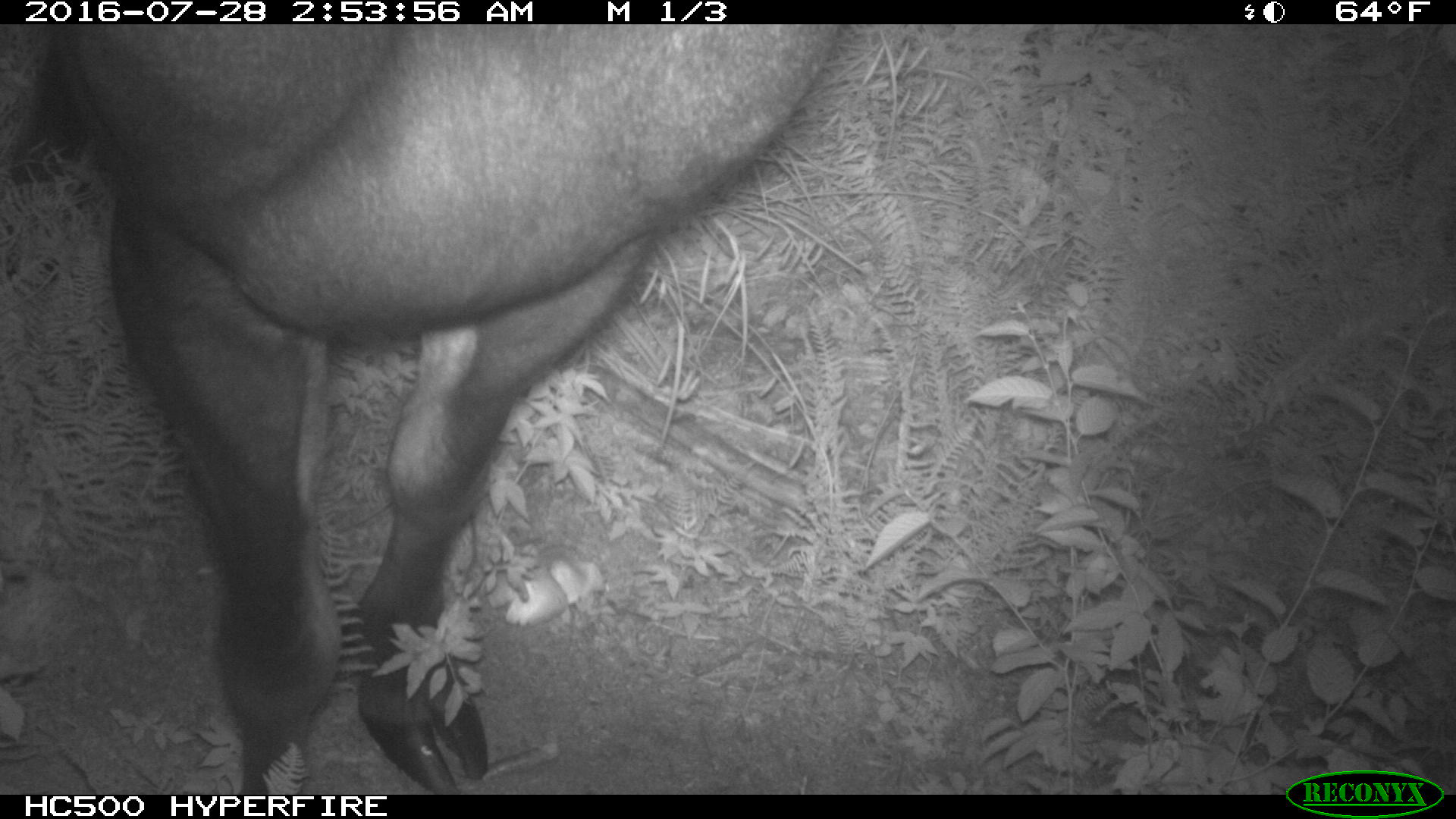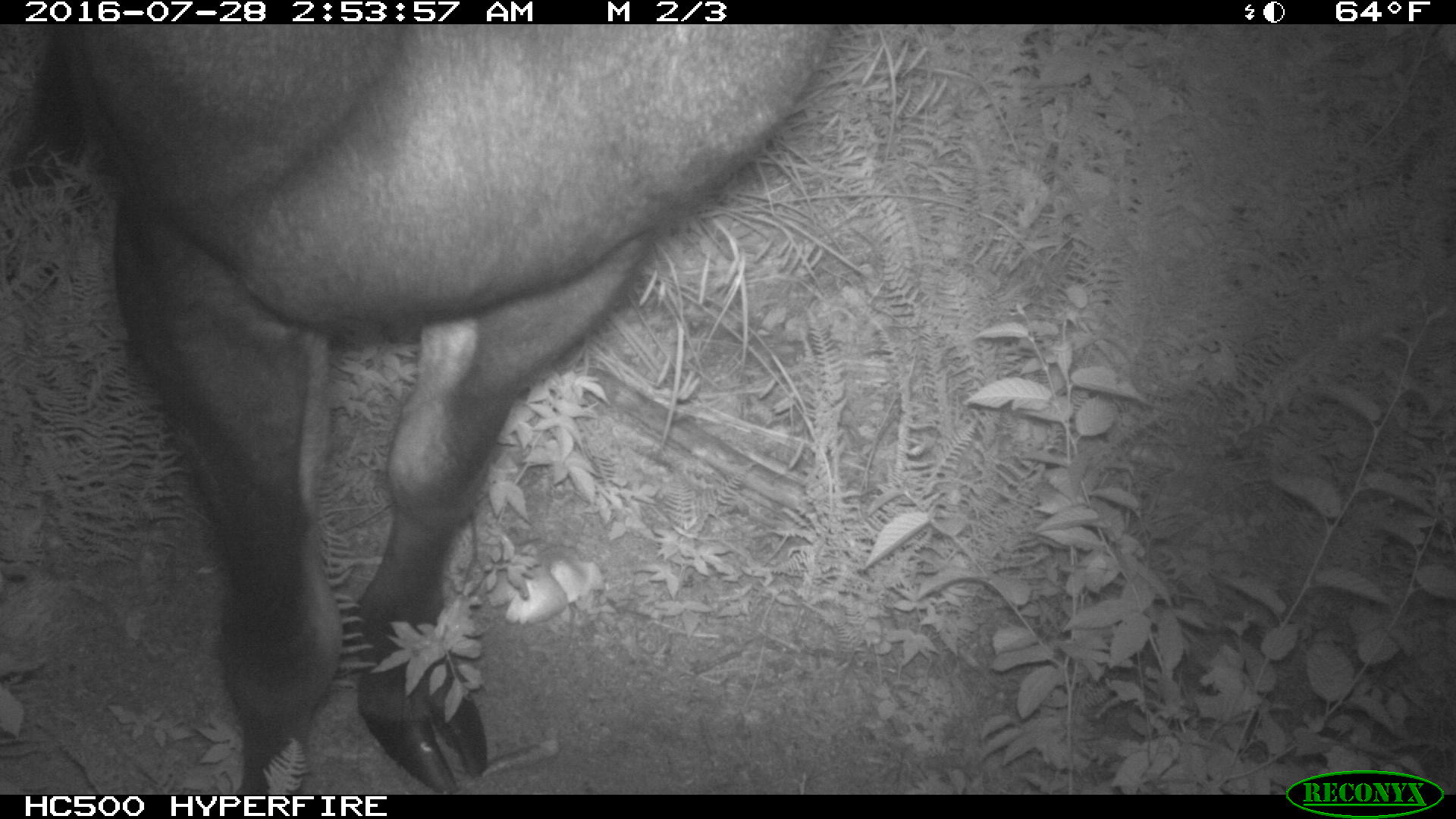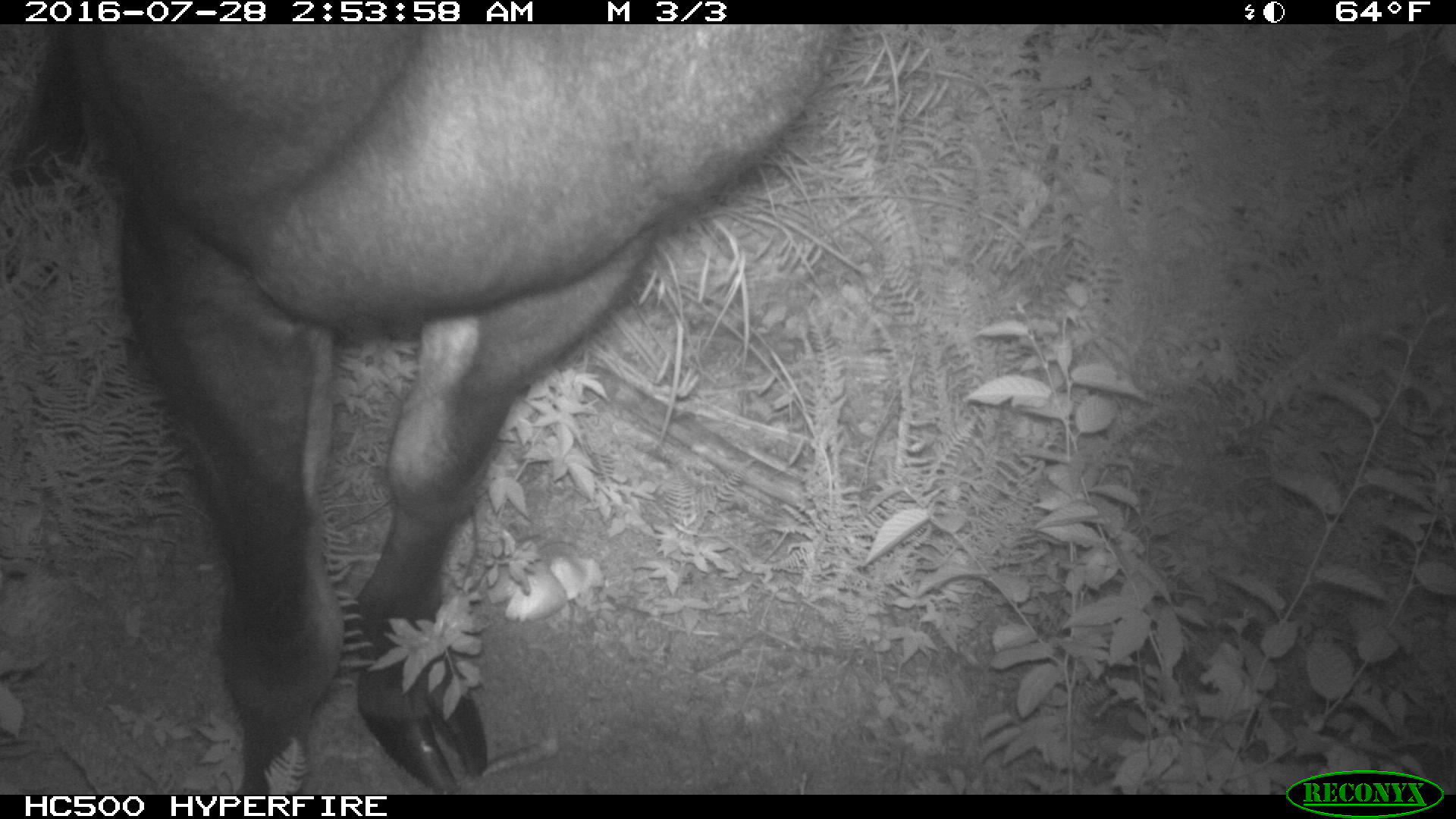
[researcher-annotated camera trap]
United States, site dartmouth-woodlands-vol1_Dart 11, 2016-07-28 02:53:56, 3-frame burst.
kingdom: Animalia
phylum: Chordata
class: Mammalia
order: Artiodactyla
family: Cervidae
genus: Alces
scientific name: Alces alces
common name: moose